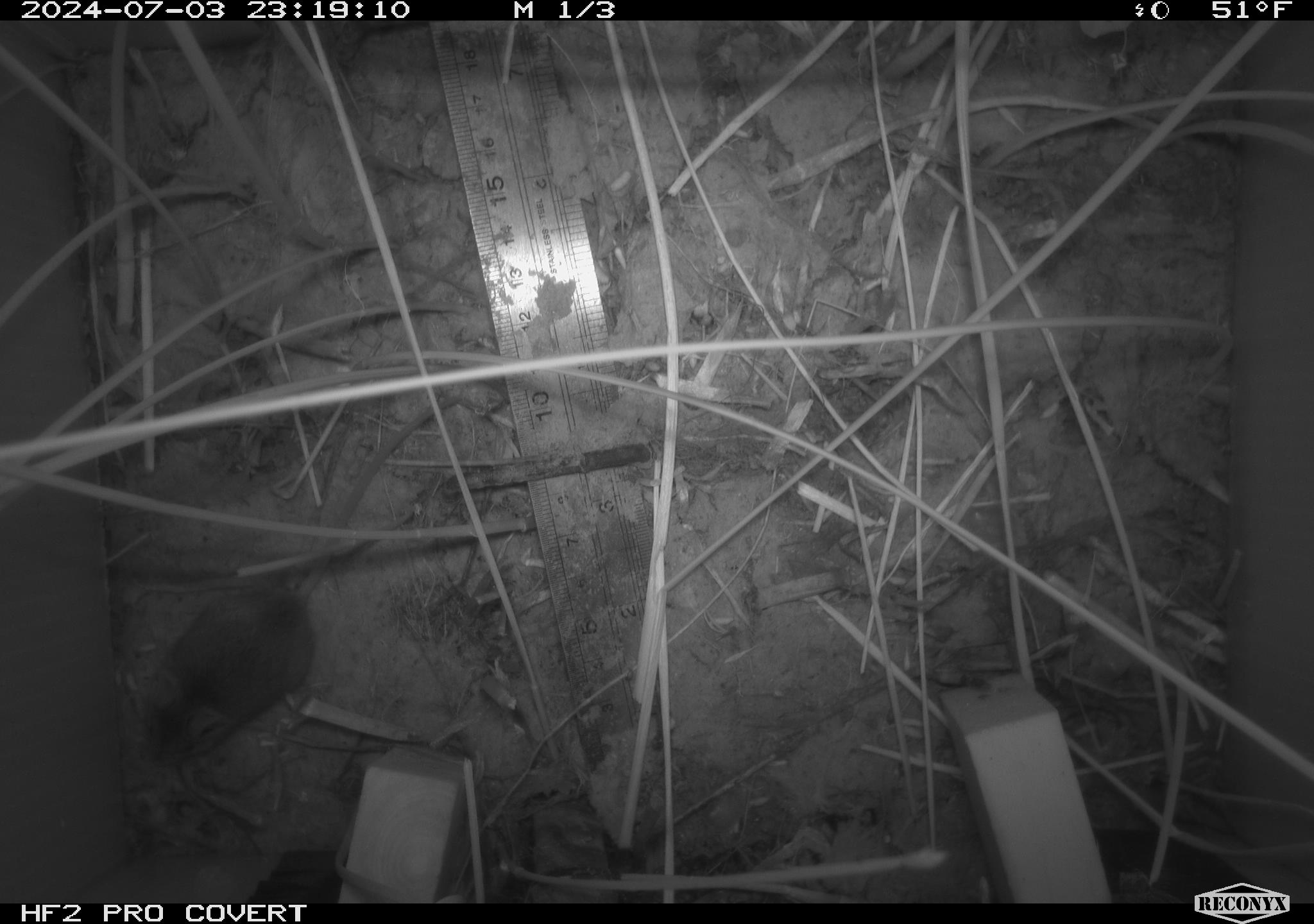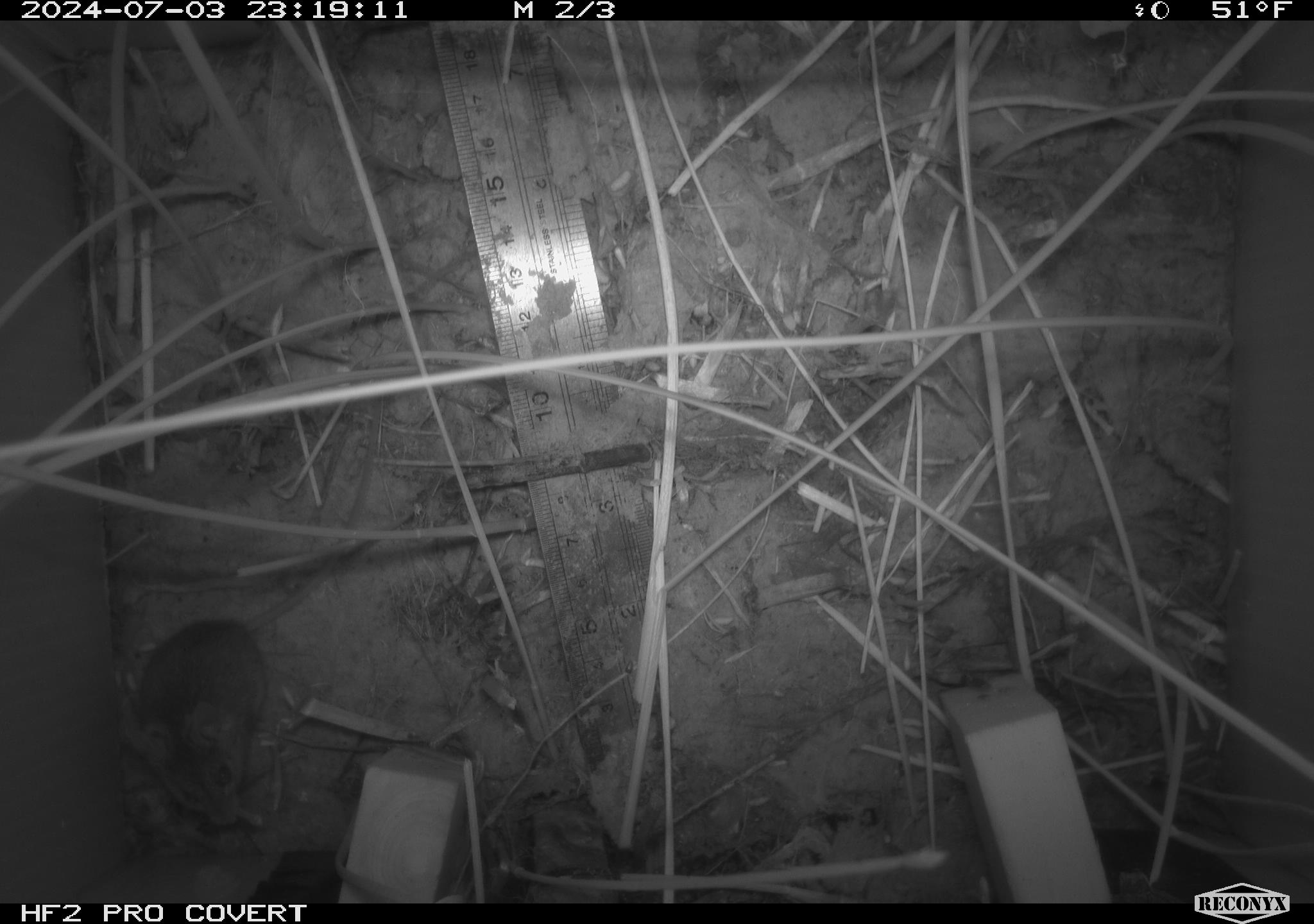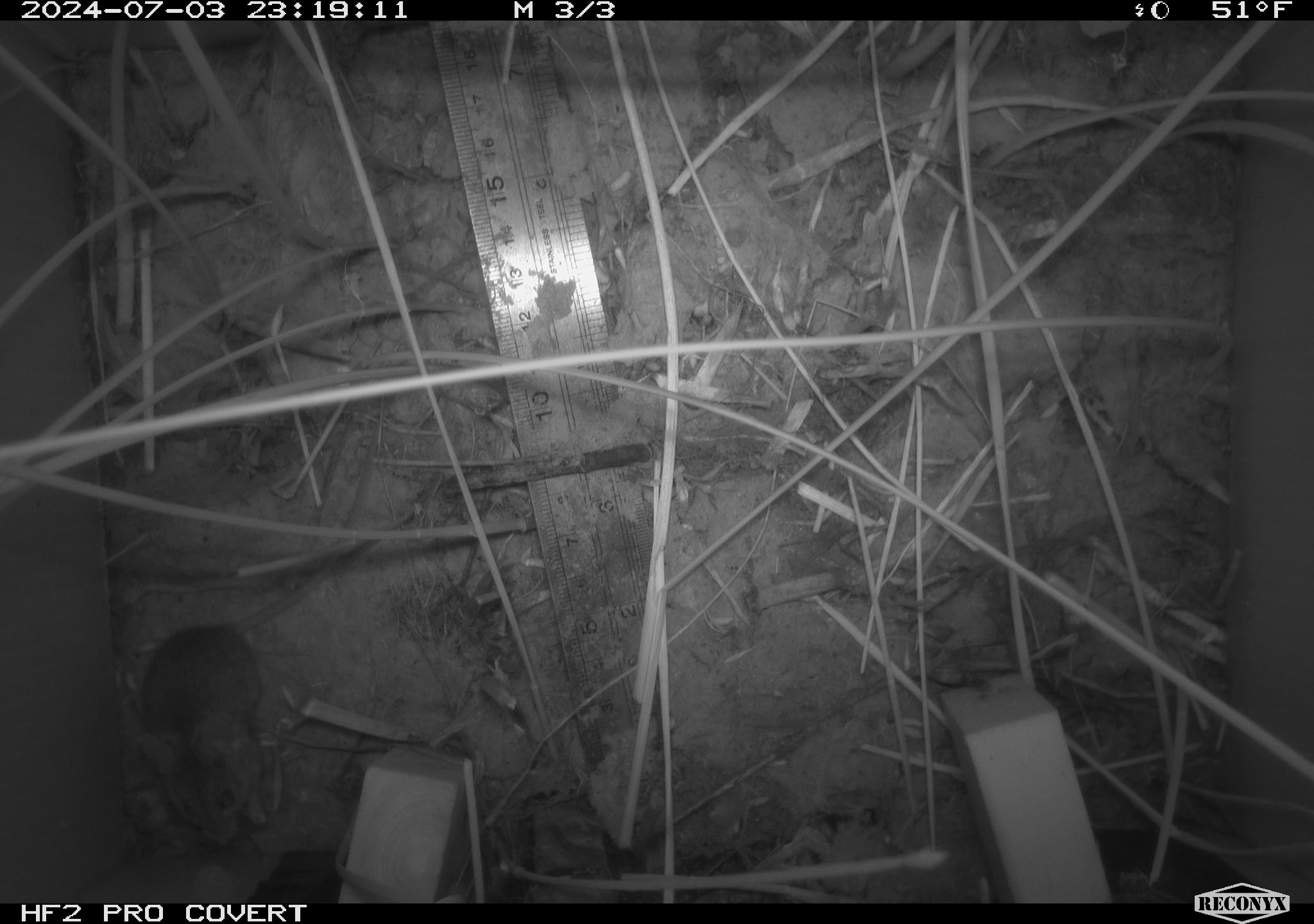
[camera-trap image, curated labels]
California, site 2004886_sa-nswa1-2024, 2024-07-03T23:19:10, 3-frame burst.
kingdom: Animalia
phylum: Chordata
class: Mammalia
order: Rodentia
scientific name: Rodentia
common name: rodent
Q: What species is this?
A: Rodent (Rodentia).